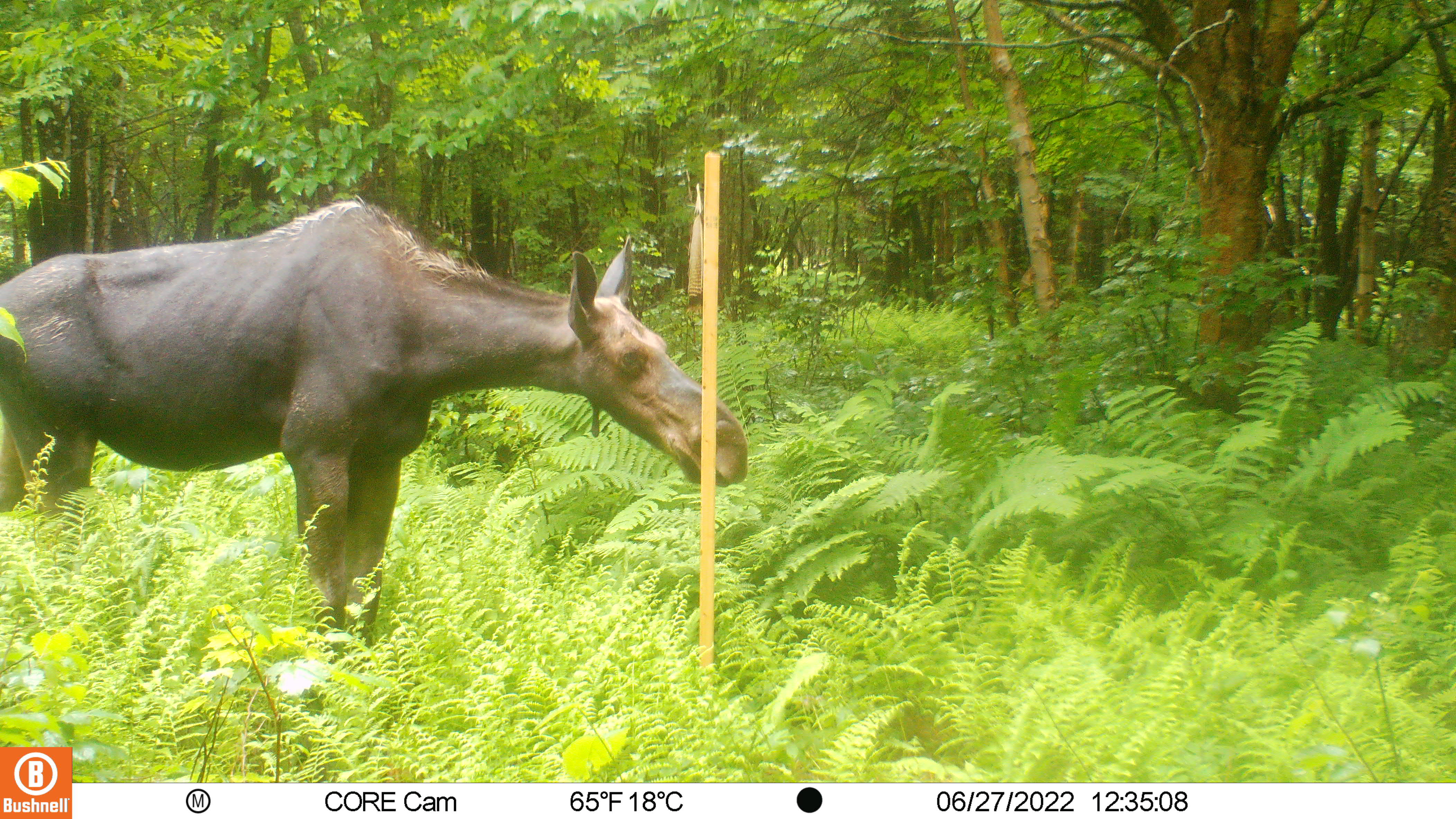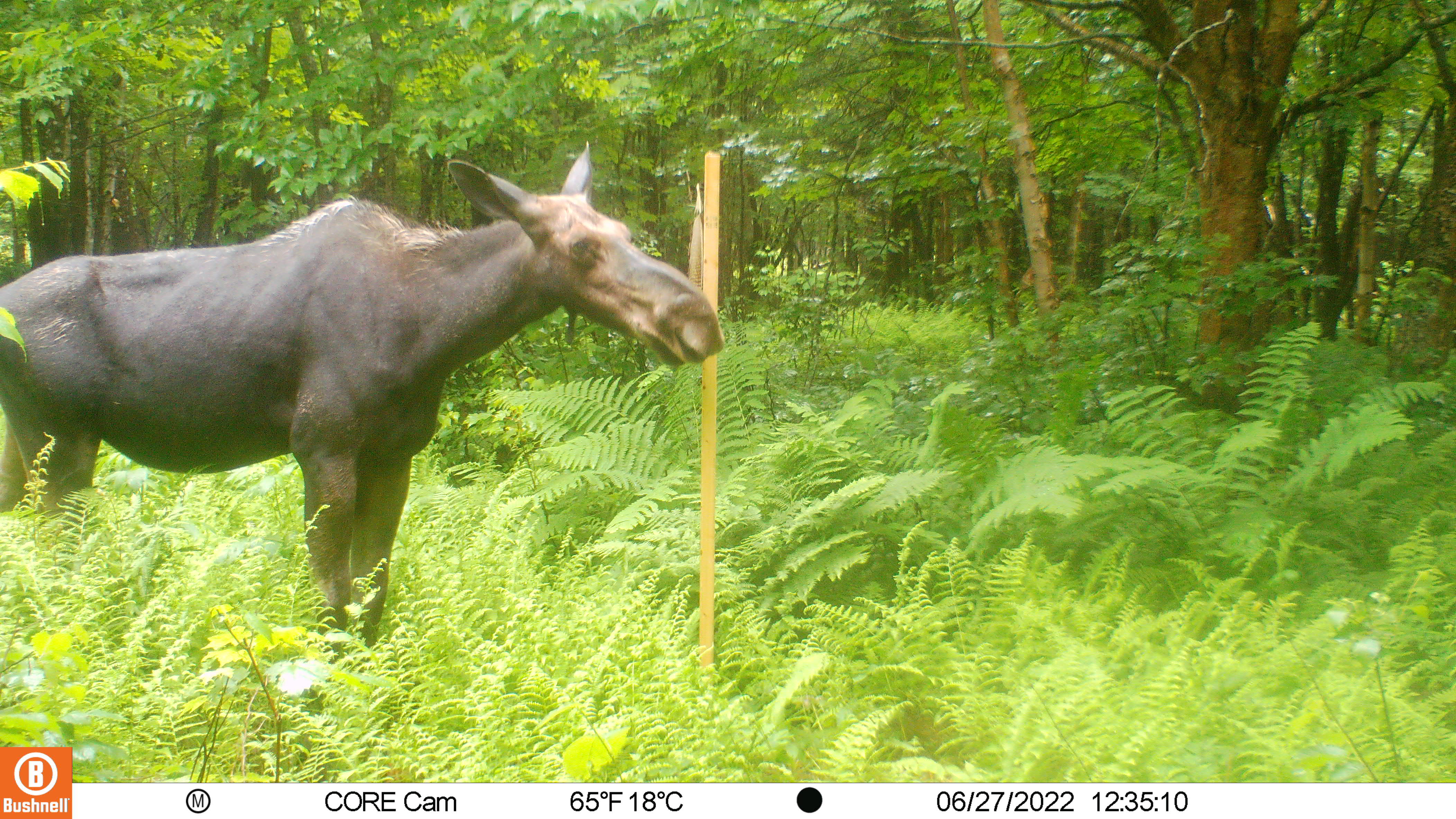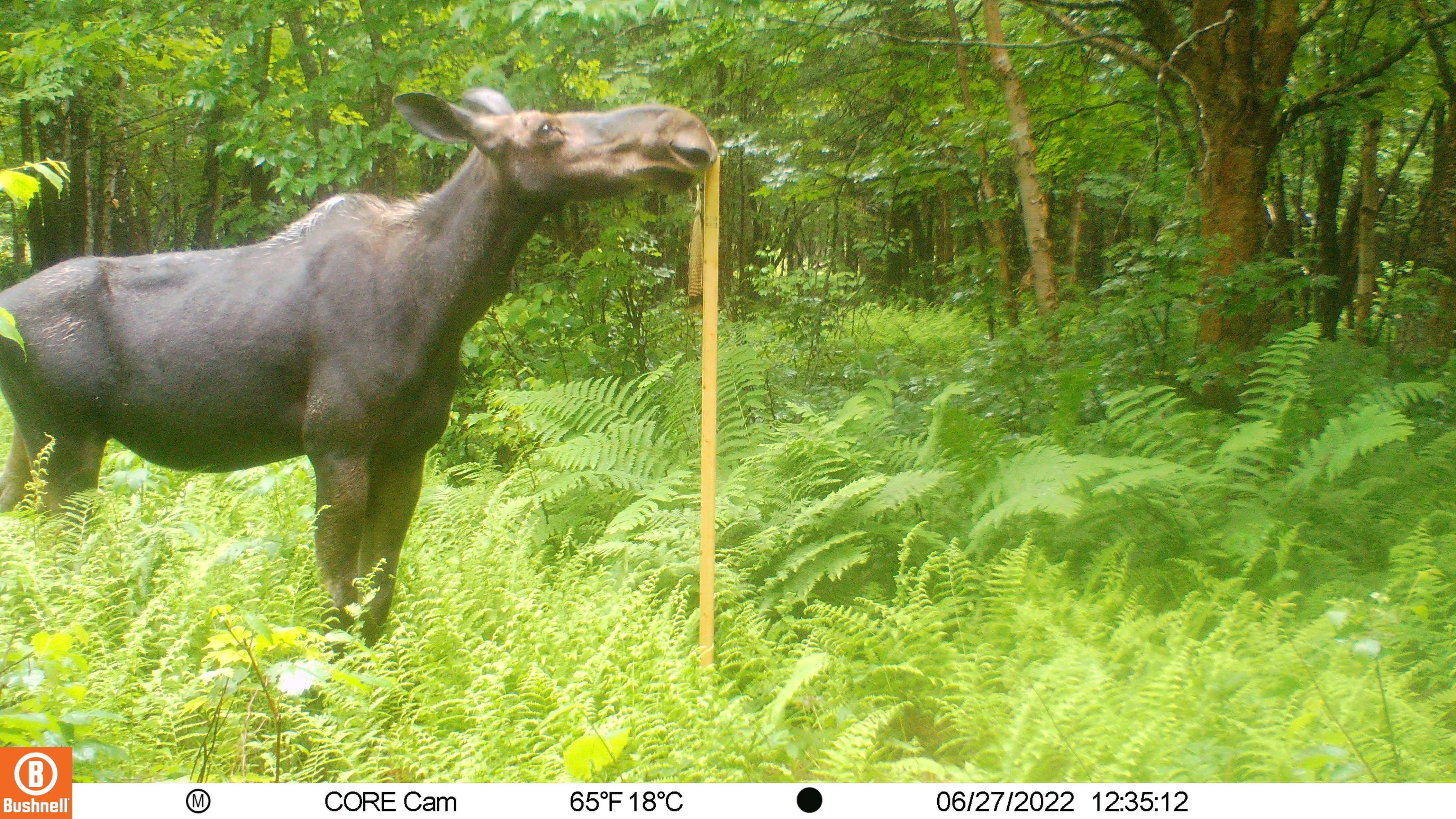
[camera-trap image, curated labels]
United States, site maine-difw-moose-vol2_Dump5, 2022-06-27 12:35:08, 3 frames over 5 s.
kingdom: Animalia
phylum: Chordata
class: Mammalia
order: Artiodactyla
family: Cervidae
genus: Alces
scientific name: Alces alces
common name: moose